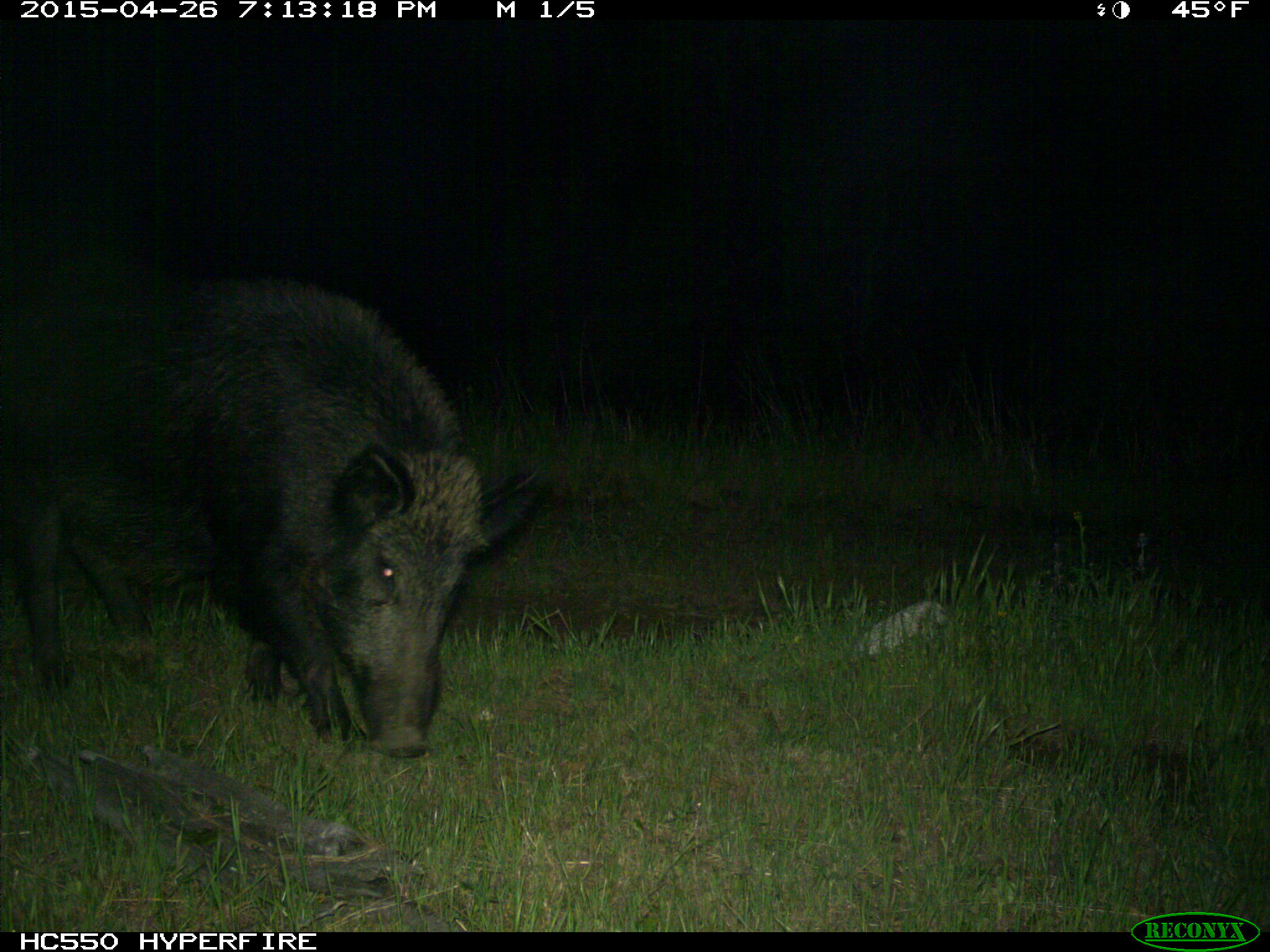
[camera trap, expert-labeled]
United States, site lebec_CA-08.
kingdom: Animalia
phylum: Chordata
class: Mammalia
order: Artiodactyla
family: Suidae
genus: Sus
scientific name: Sus scrofa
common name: wild boar